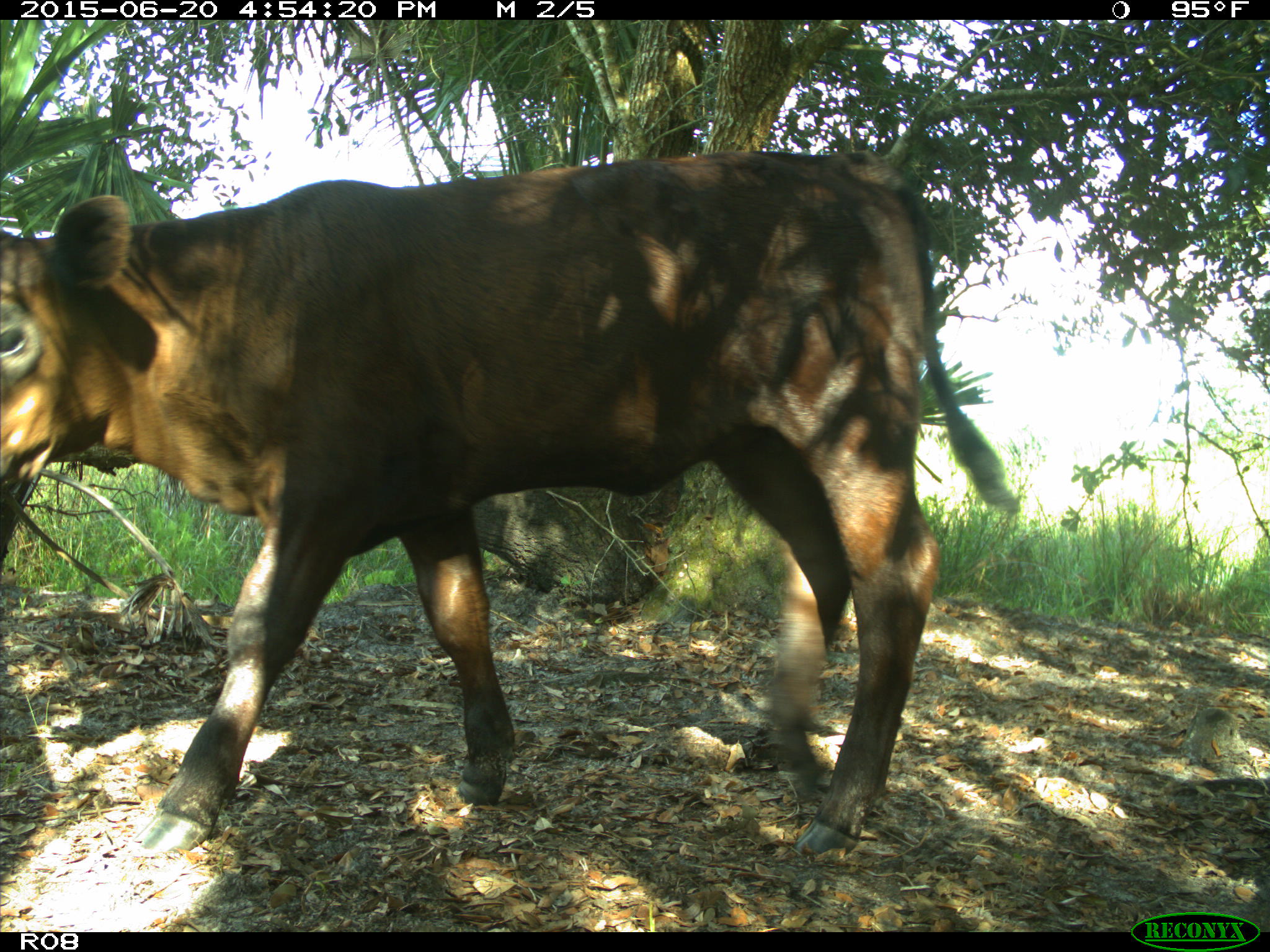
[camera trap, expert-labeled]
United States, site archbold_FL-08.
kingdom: Animalia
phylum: Chordata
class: Mammalia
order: Artiodactyla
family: Bovidae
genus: Bos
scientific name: Bos taurus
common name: domestic cow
Bos taurus (domestic cow).